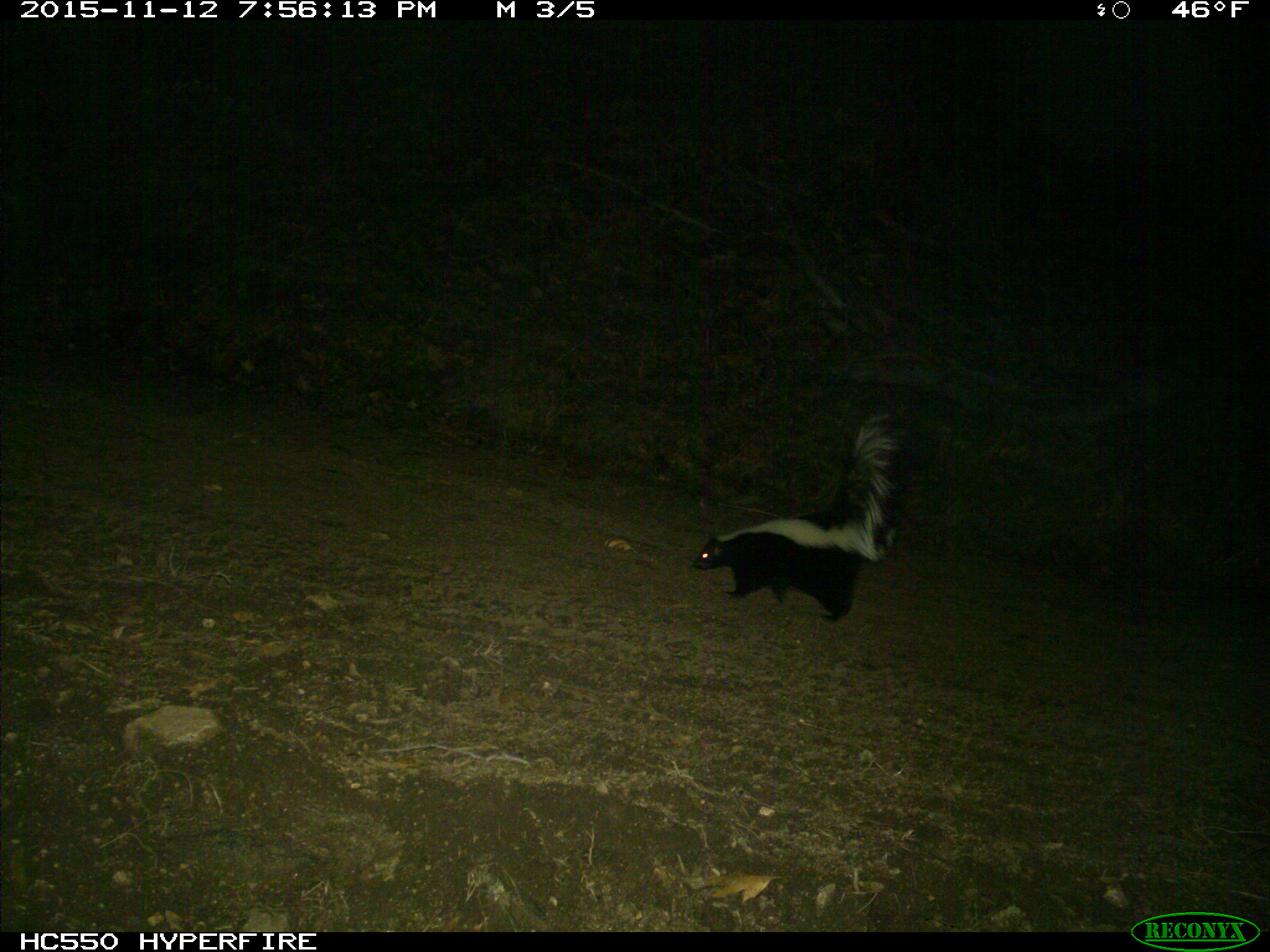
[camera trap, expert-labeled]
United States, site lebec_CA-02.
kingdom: Animalia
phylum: Chordata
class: Mammalia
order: Carnivora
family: Mephitidae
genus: Mephitis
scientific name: Mephitis mephitis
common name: striped skunk